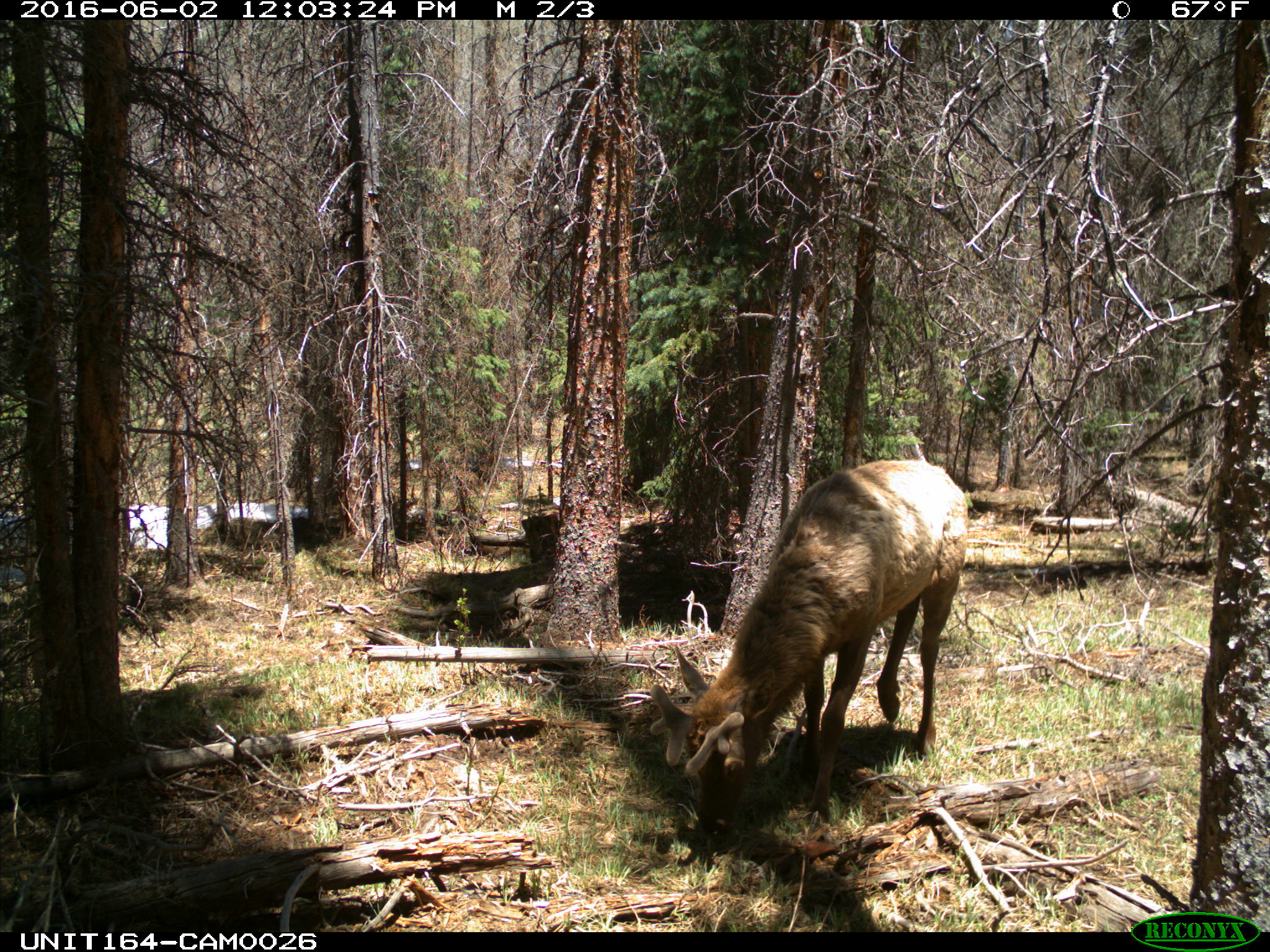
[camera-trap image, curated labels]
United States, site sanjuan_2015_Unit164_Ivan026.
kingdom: Animalia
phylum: Chordata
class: Mammalia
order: Artiodactyla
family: Cervidae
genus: Cervus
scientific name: Cervus elaphus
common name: red deer